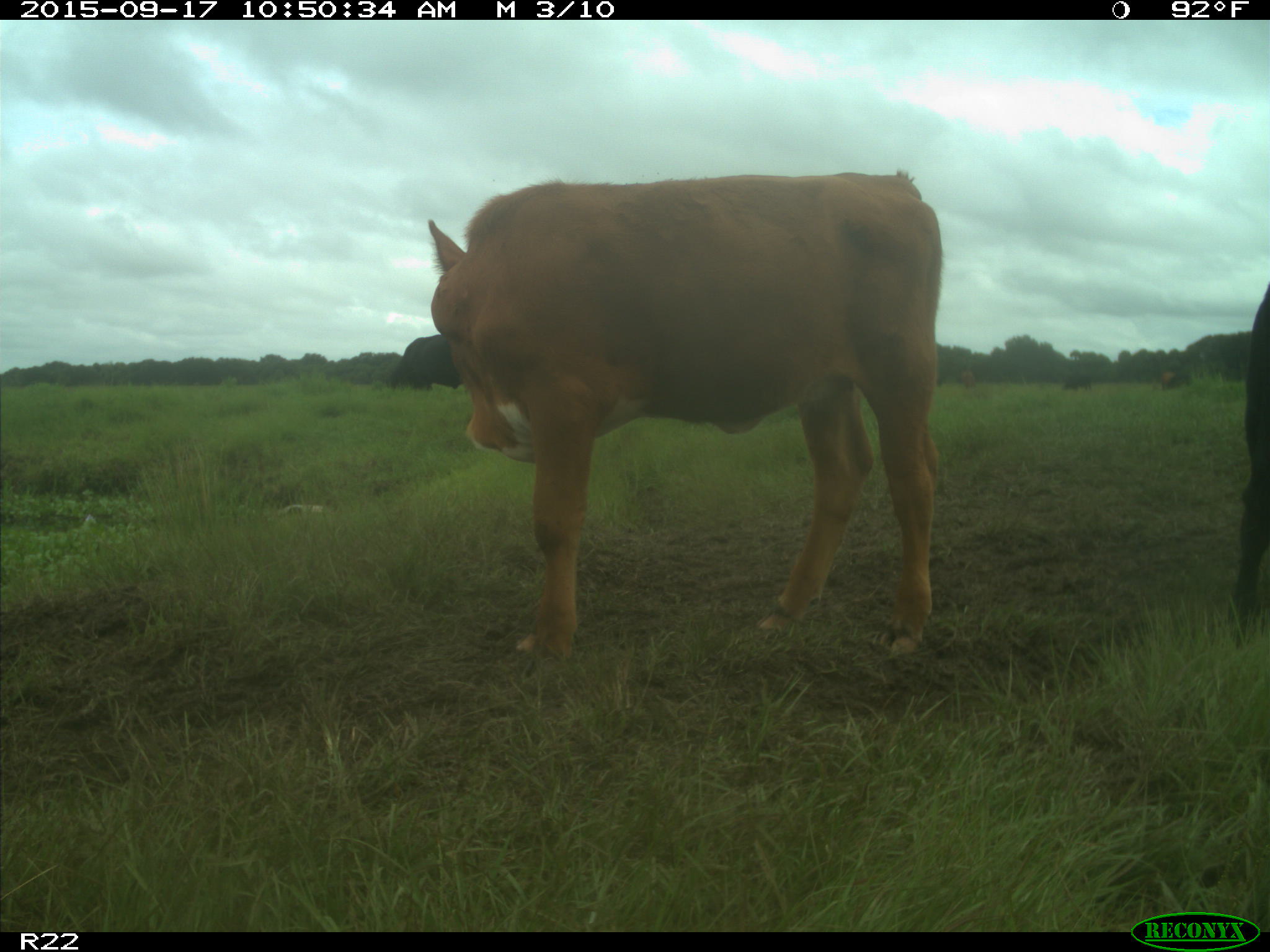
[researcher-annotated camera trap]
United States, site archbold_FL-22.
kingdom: Animalia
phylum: Chordata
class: Mammalia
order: Artiodactyla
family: Bovidae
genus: Bos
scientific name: Bos taurus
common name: domestic cow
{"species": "Bos taurus (domestic cow)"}